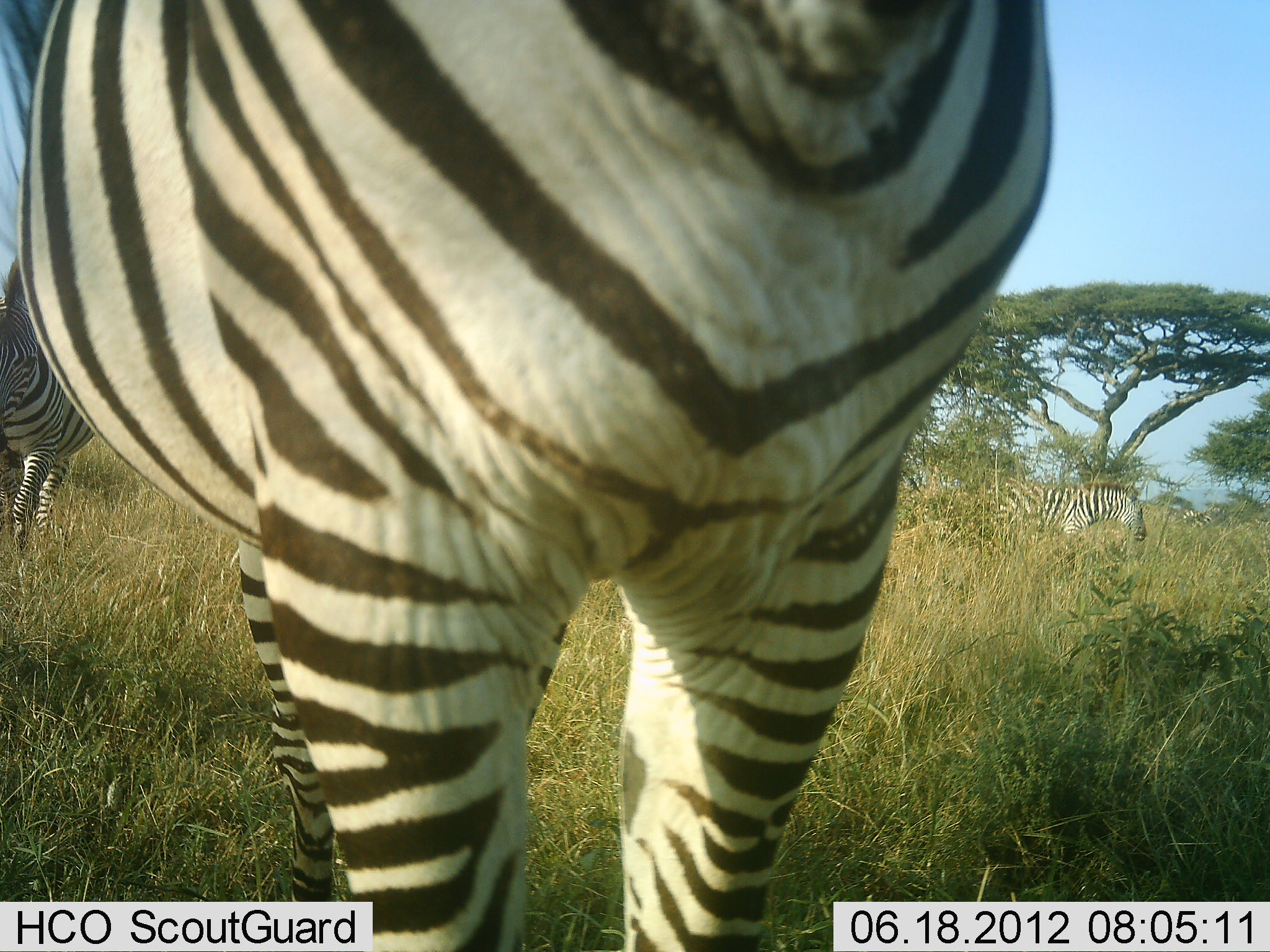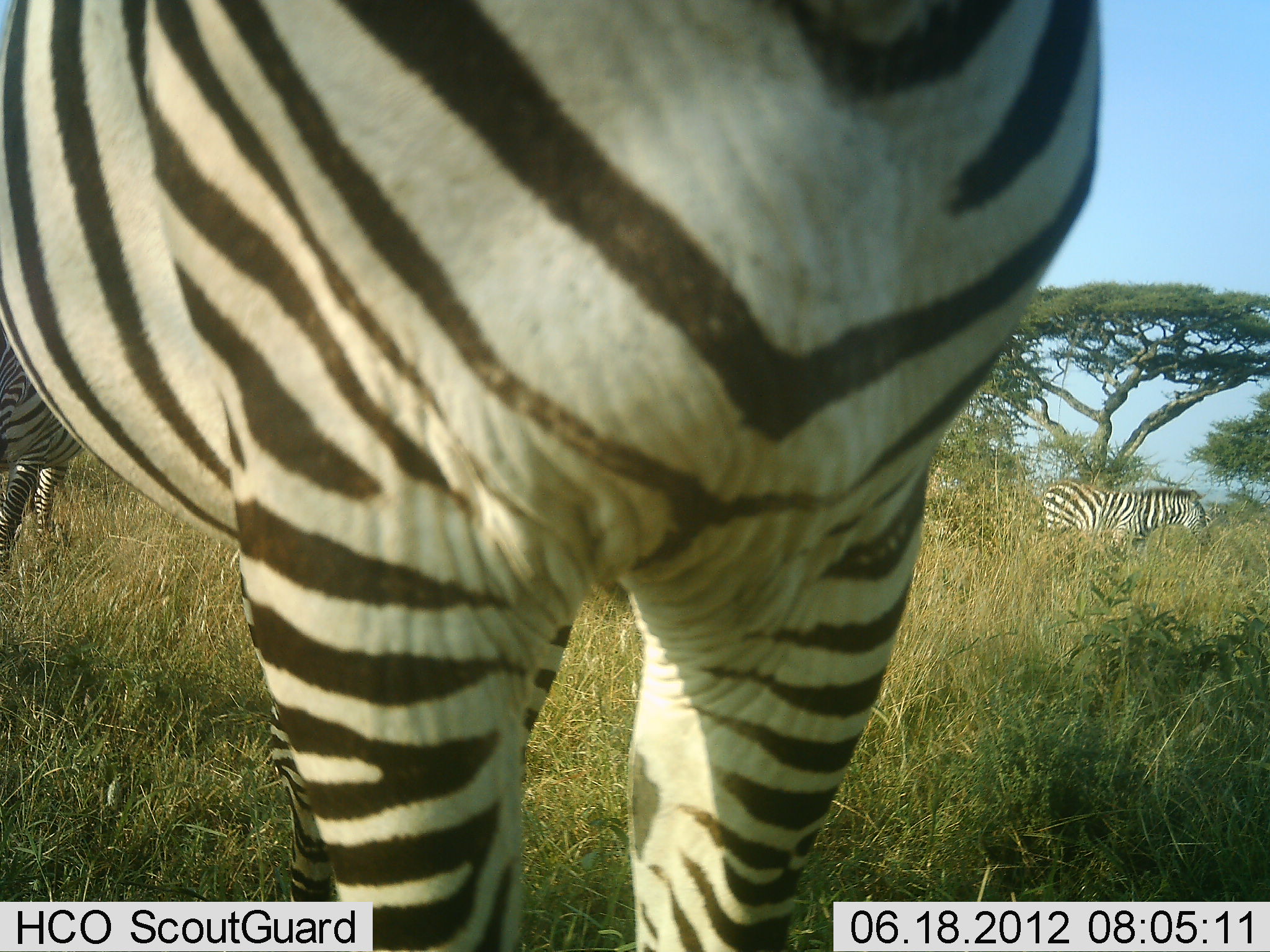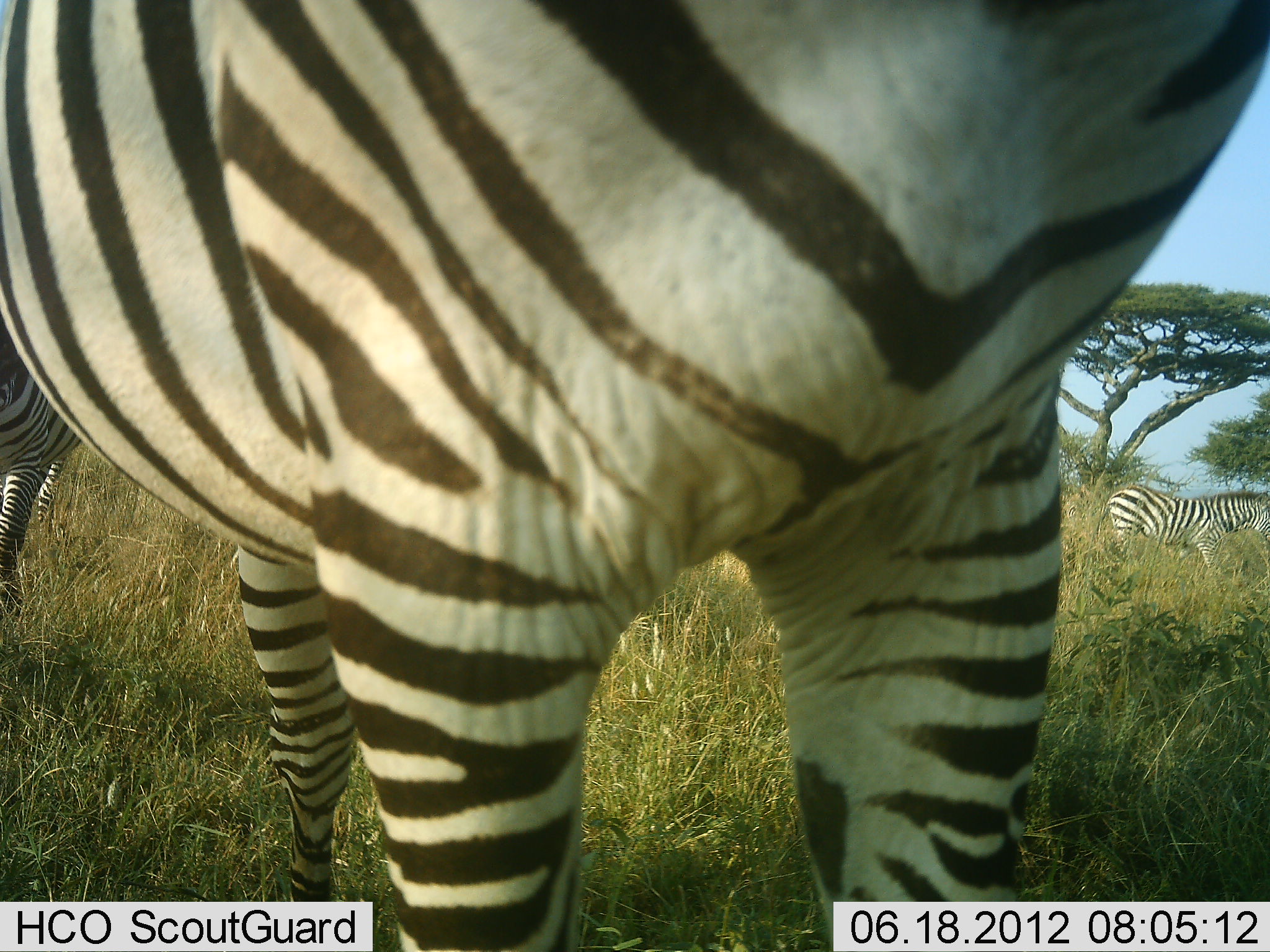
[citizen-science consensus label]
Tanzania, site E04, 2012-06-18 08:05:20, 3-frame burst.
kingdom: Animalia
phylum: Chordata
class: Mammalia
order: Perissodactyla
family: Equidae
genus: Equus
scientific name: Equus quagga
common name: plains zebra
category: zebra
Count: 3.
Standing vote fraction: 70%.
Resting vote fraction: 0%.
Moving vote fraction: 80%.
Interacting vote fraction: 0%.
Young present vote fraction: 0%.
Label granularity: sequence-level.